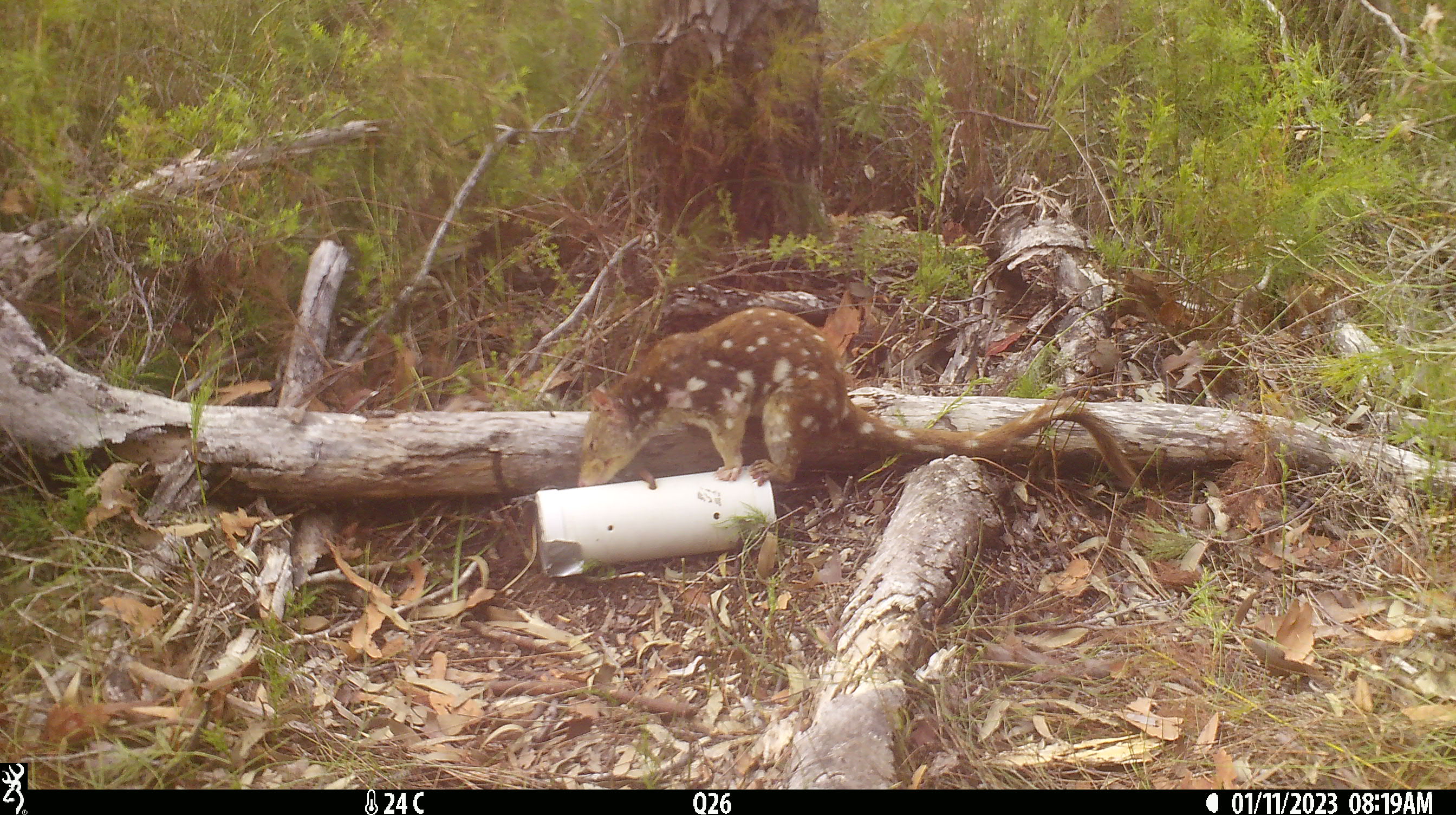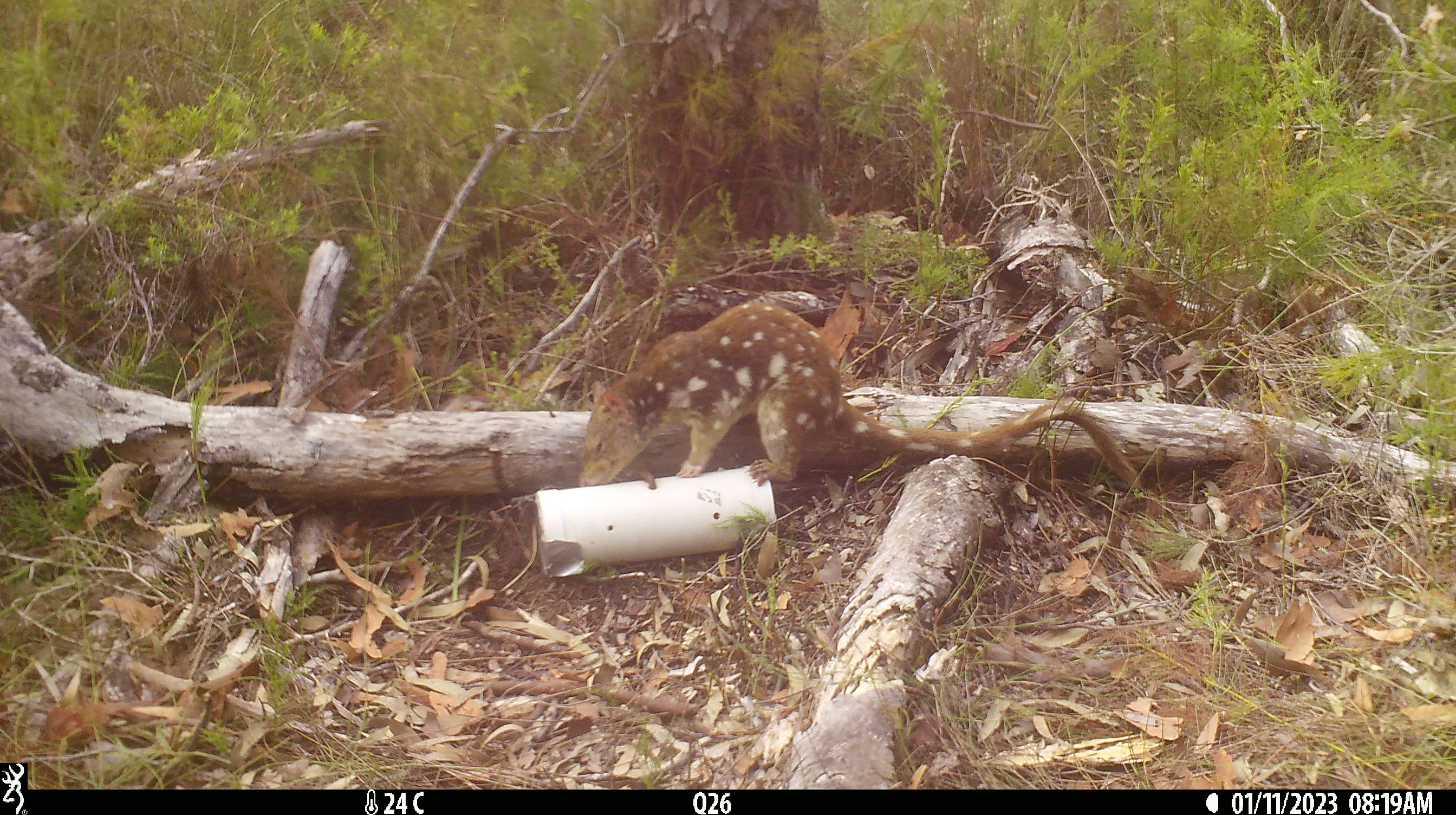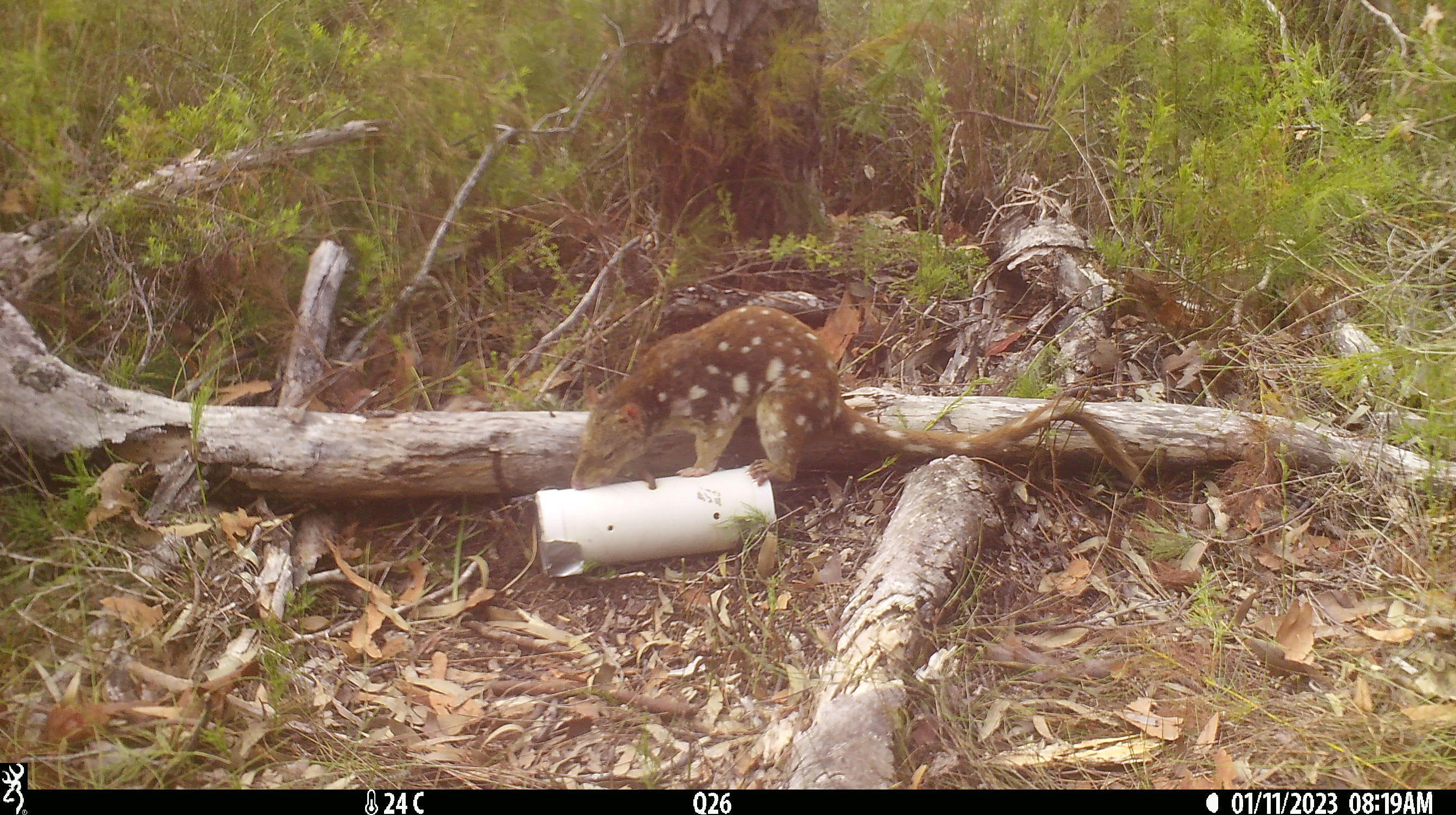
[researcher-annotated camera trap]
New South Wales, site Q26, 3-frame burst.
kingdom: Animalia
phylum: Chordata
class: Mammalia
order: Dasyuromorphia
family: Dasyuridae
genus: Dasyurus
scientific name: Dasyurus maculatus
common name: spotted-tailed quoll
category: quoll